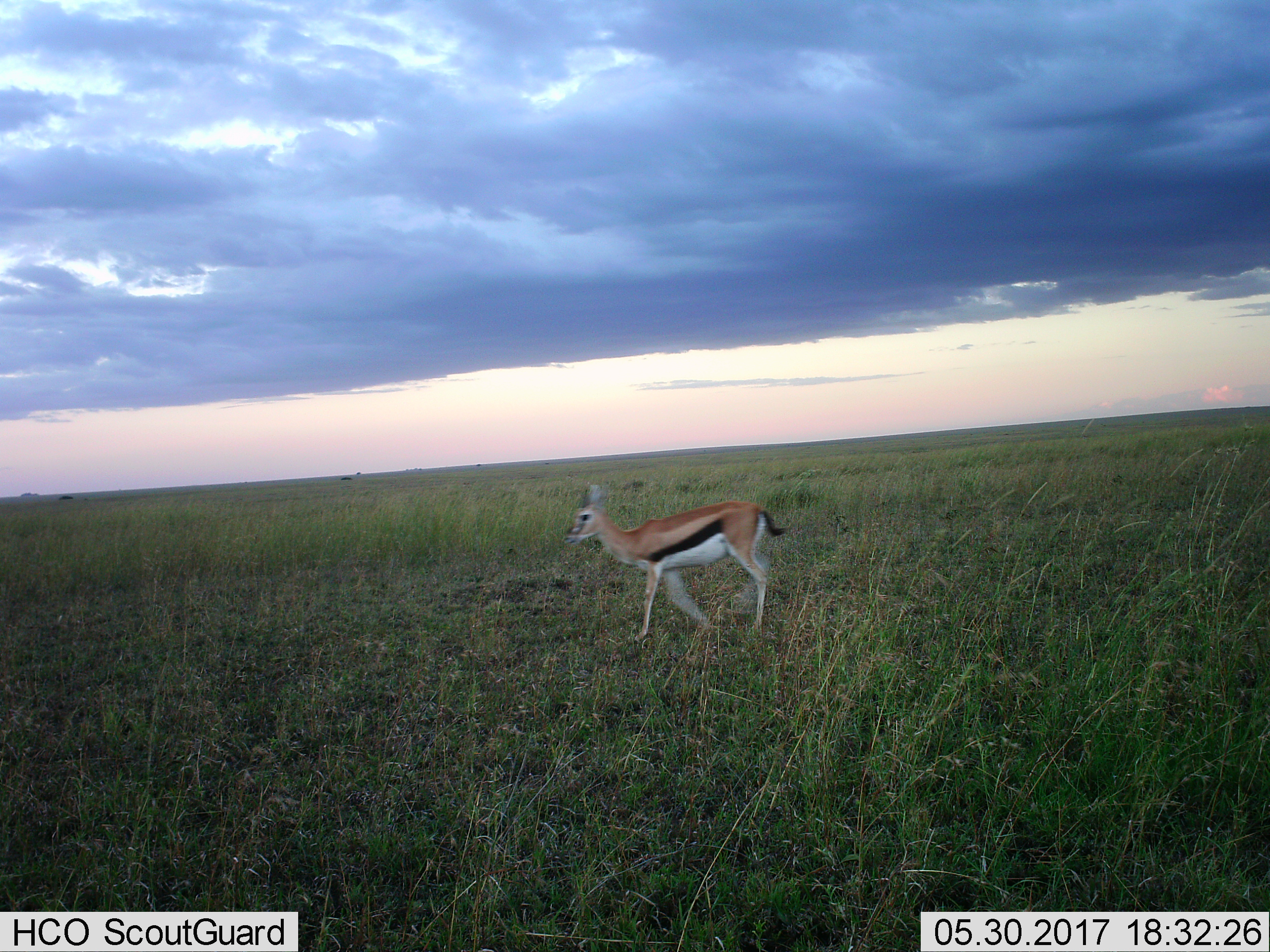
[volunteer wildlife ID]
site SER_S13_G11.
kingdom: Animalia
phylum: Chordata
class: Mammalia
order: Artiodactyla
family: Bovidae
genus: Eudorcas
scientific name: Eudorcas thomsonii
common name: thomson's gazelle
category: gazellethomsons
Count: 1.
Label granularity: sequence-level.